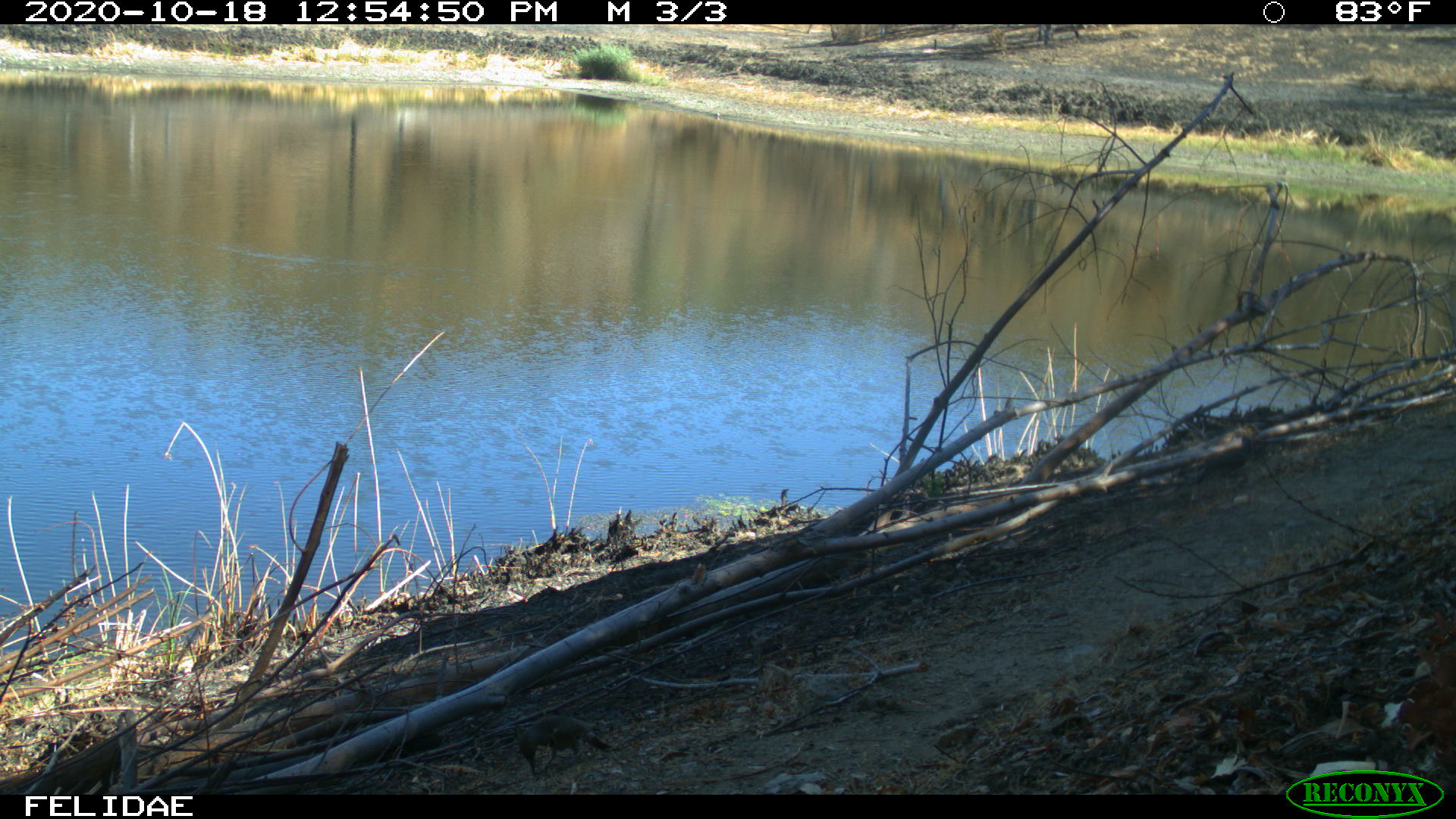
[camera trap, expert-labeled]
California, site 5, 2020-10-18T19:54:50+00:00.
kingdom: Animalia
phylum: Chordata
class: Aves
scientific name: Aves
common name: bird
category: unknown bird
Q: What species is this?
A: Unknown bird (bird) (Aves).